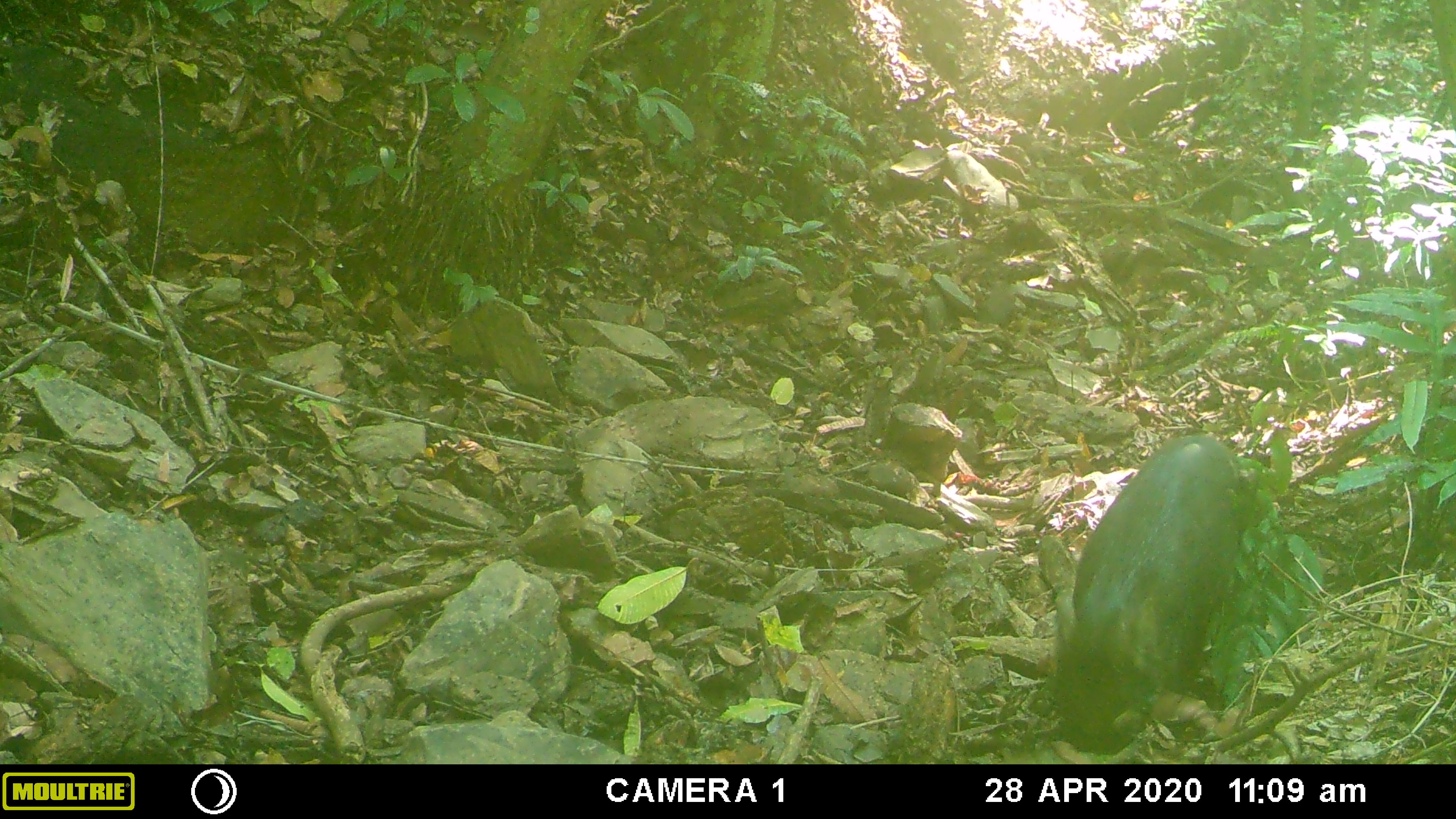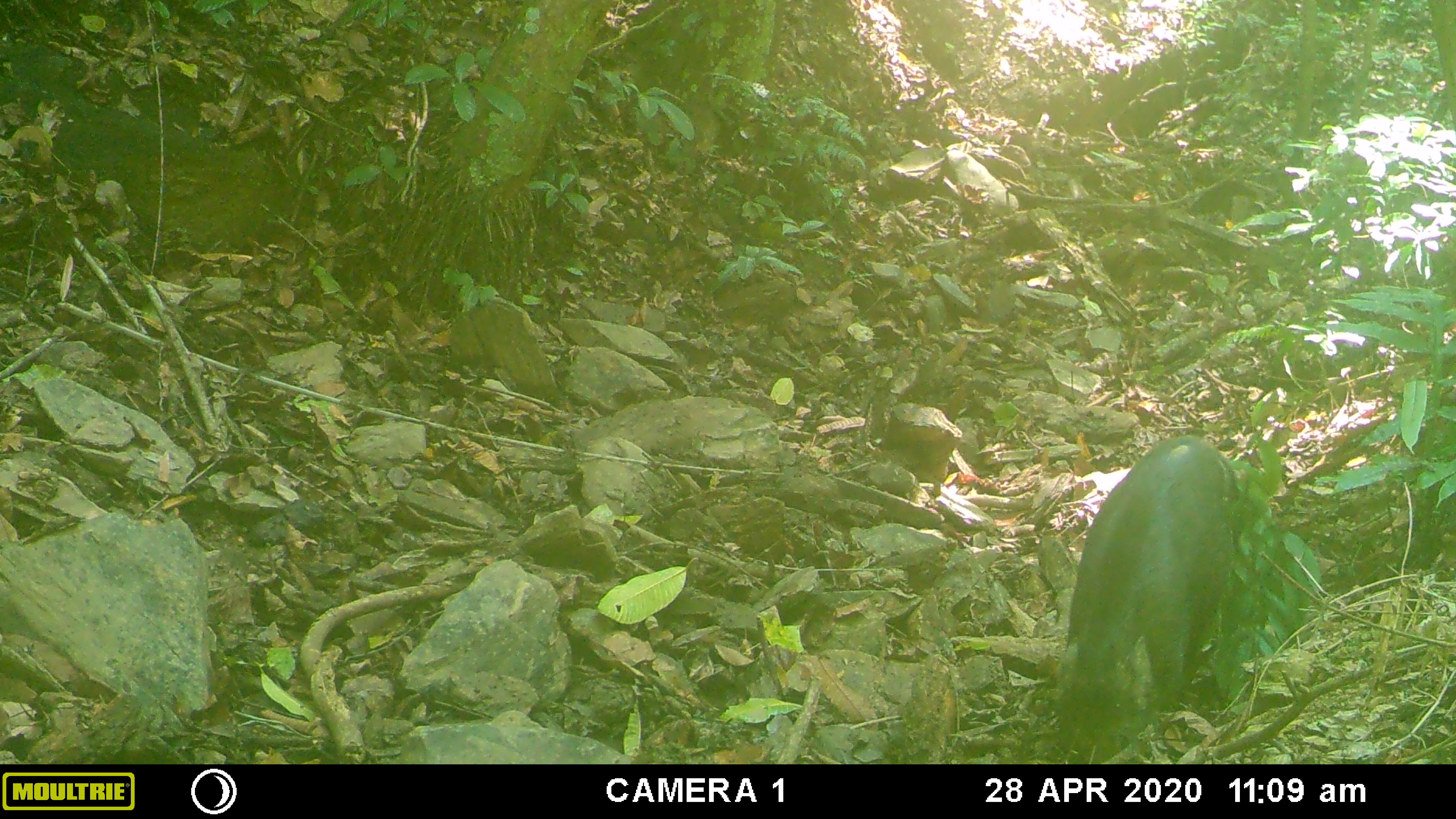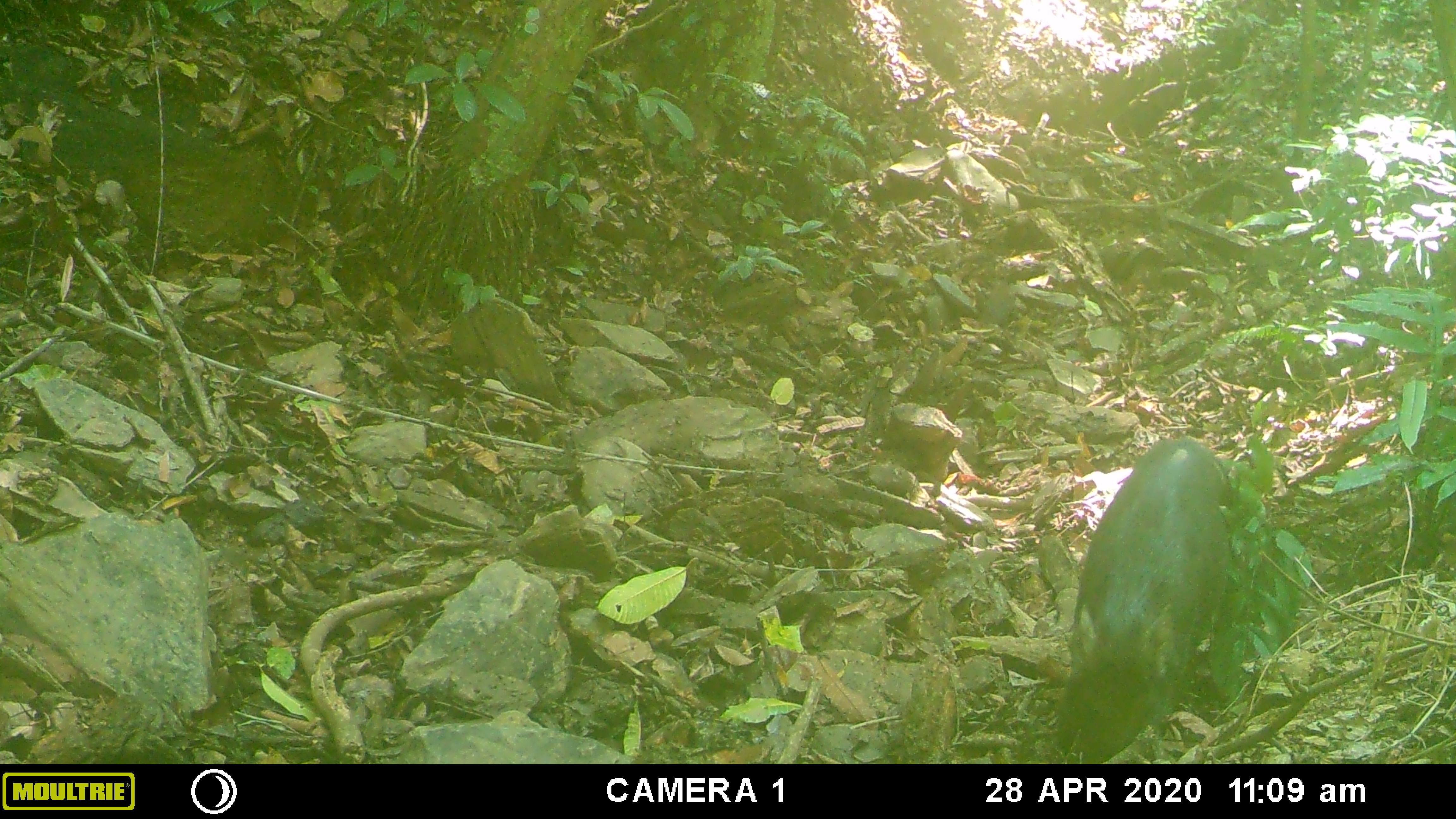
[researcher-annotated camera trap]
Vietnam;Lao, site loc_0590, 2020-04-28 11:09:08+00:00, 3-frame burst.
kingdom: Animalia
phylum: Chordata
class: Mammalia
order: Artiodactyla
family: Suidae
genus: Sus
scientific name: Sus scrofa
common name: eurasian wild pig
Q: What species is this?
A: Eurasian wild pig (Sus scrofa).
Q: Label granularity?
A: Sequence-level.